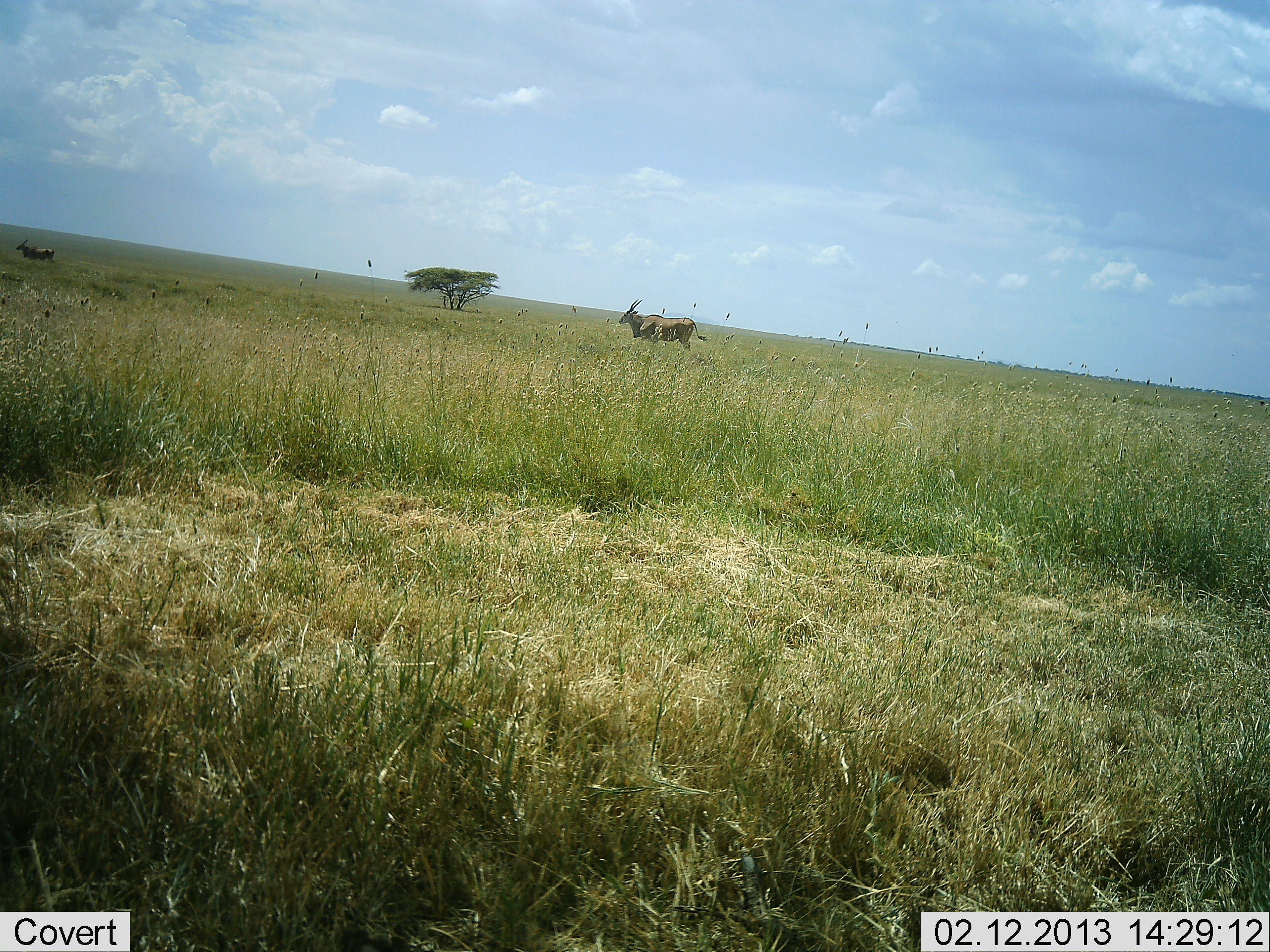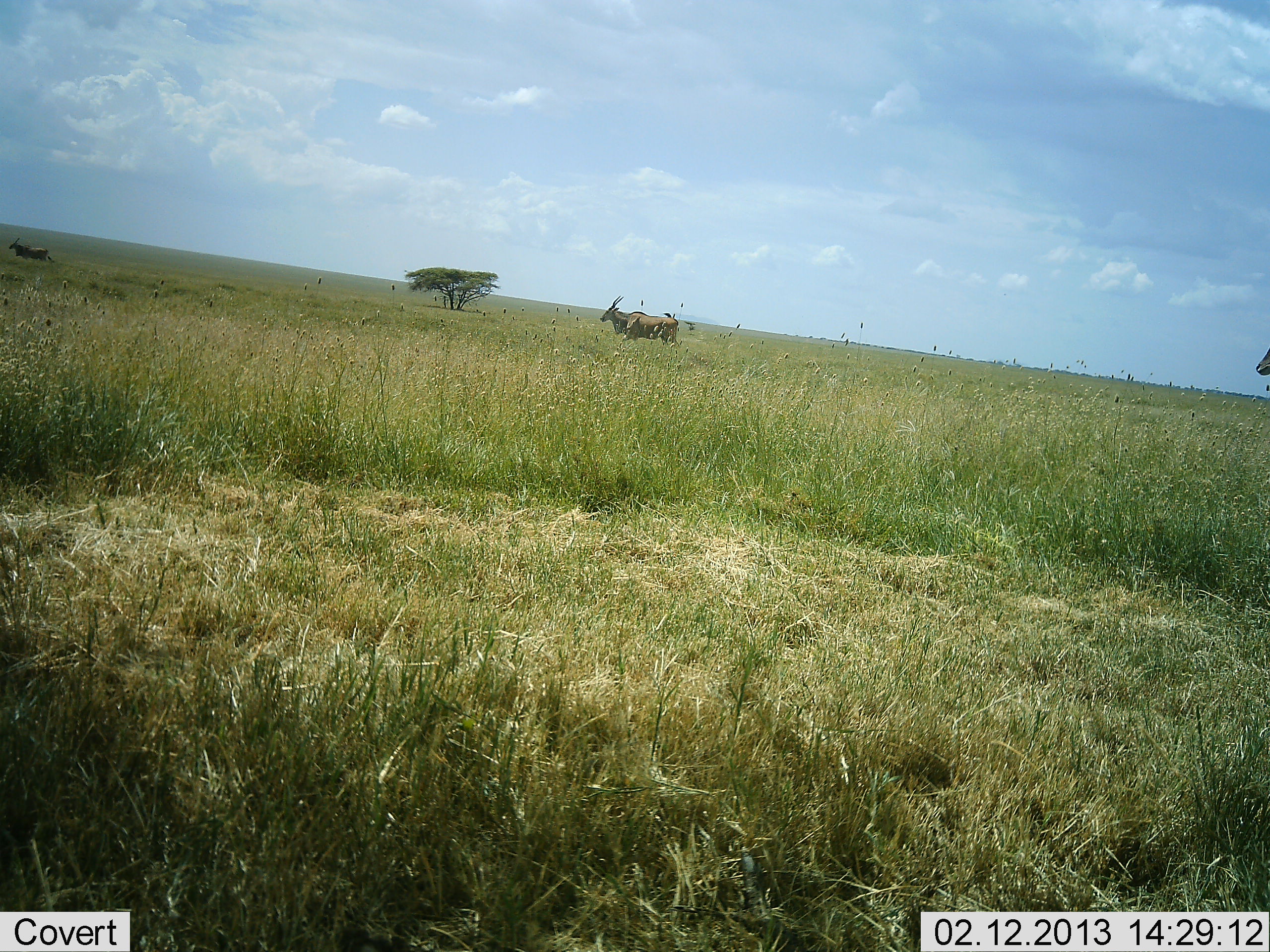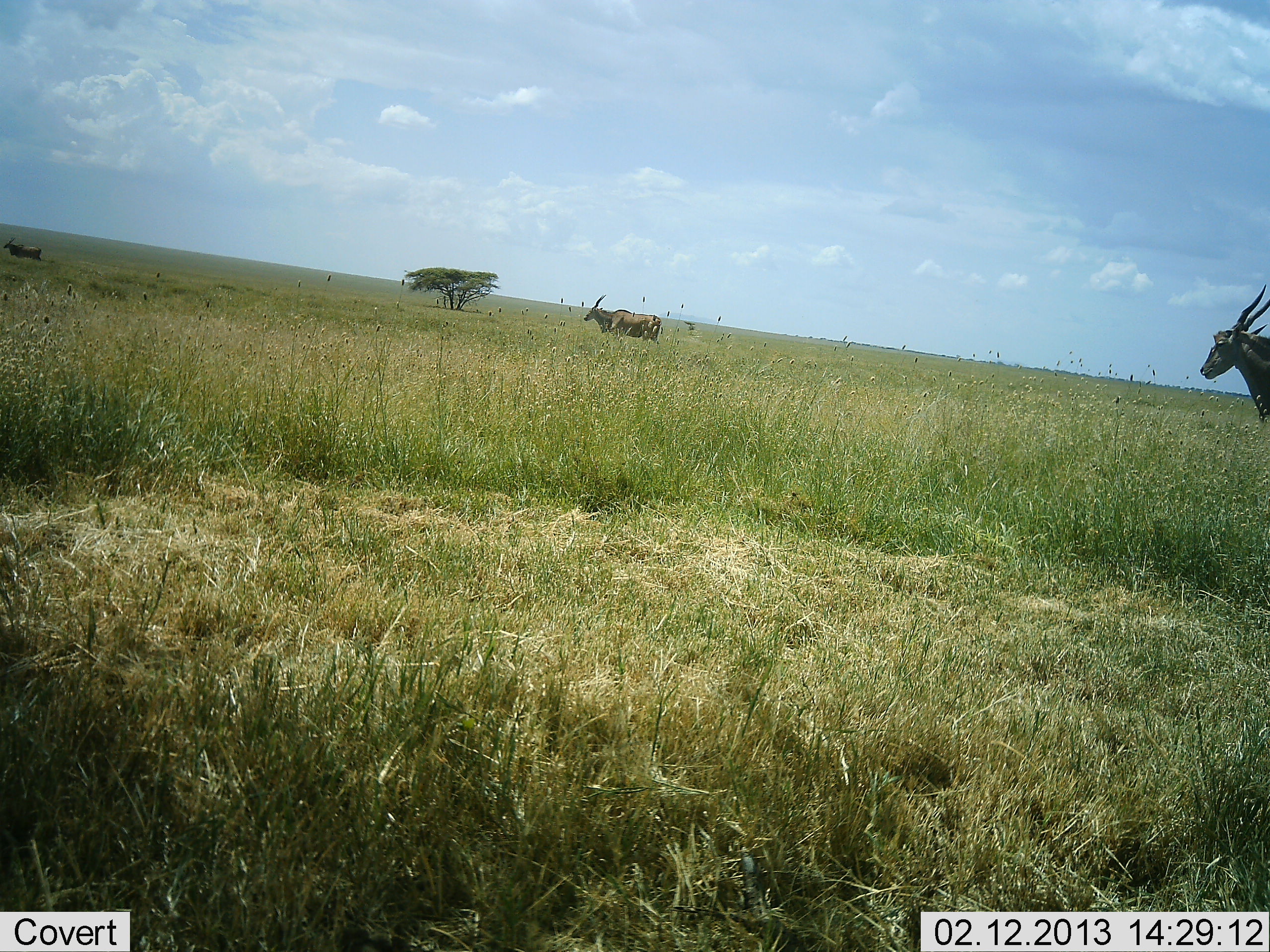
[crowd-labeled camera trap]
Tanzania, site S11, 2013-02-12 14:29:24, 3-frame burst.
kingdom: Animalia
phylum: Chordata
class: Mammalia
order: Artiodactyla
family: Bovidae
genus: Tragelaphus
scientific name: Tragelaphus oryx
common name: eland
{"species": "eland (Tragelaphus oryx)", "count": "3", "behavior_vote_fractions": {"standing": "4%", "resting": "0%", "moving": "96%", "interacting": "0%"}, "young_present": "0%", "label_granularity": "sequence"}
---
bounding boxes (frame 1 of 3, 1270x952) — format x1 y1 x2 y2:
animal: 618 299 708 354; 15 239 56 264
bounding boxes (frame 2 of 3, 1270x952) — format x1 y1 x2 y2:
animal: 598 295 684 353; 1255 347 1270 376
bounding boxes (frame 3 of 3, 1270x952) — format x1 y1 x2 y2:
animal: 1198 283 1270 426; 583 292 664 342